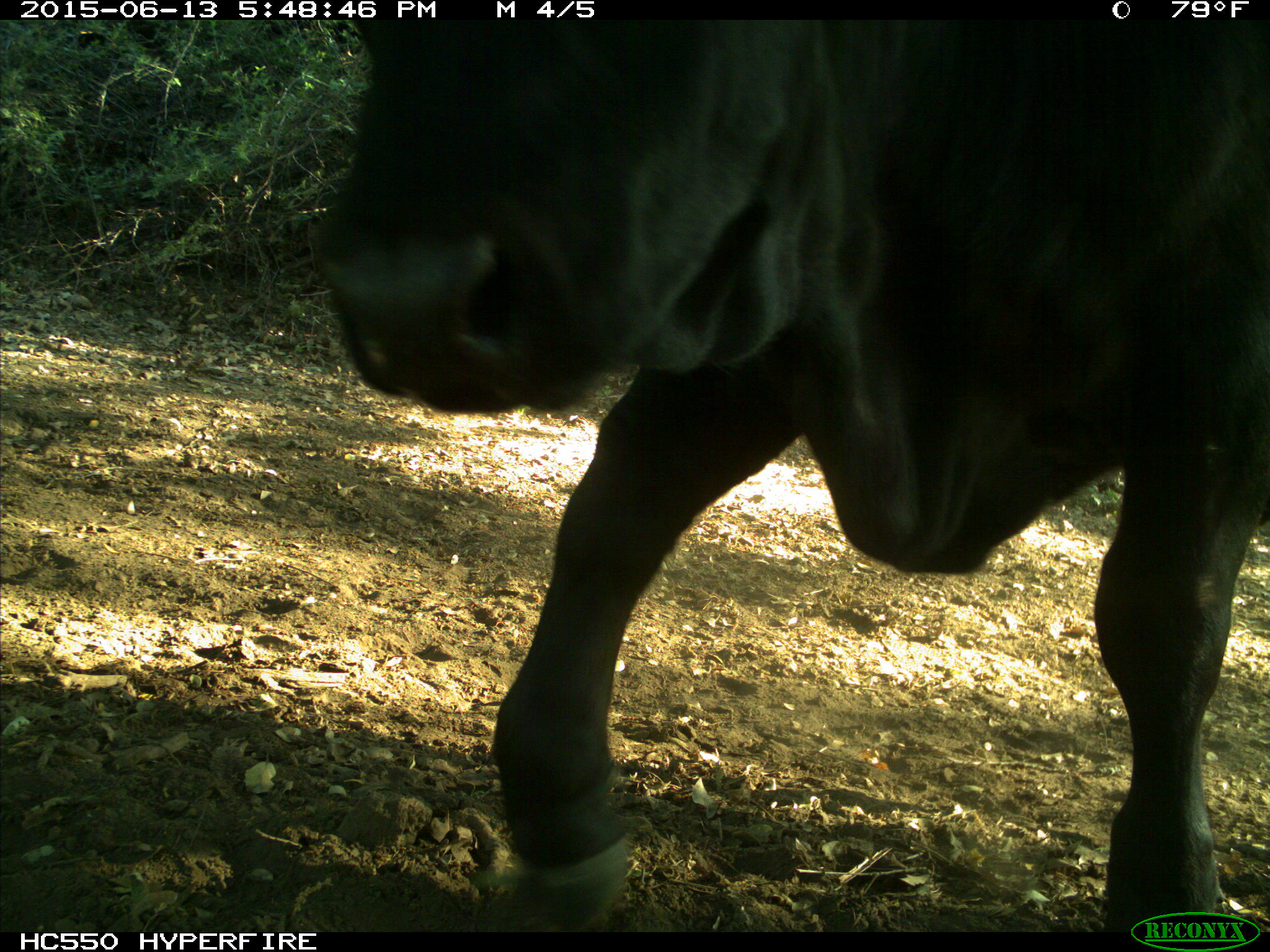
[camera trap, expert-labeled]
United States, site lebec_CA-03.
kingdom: Animalia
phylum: Chordata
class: Mammalia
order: Artiodactyla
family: Bovidae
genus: Bos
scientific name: Bos taurus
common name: domestic cow